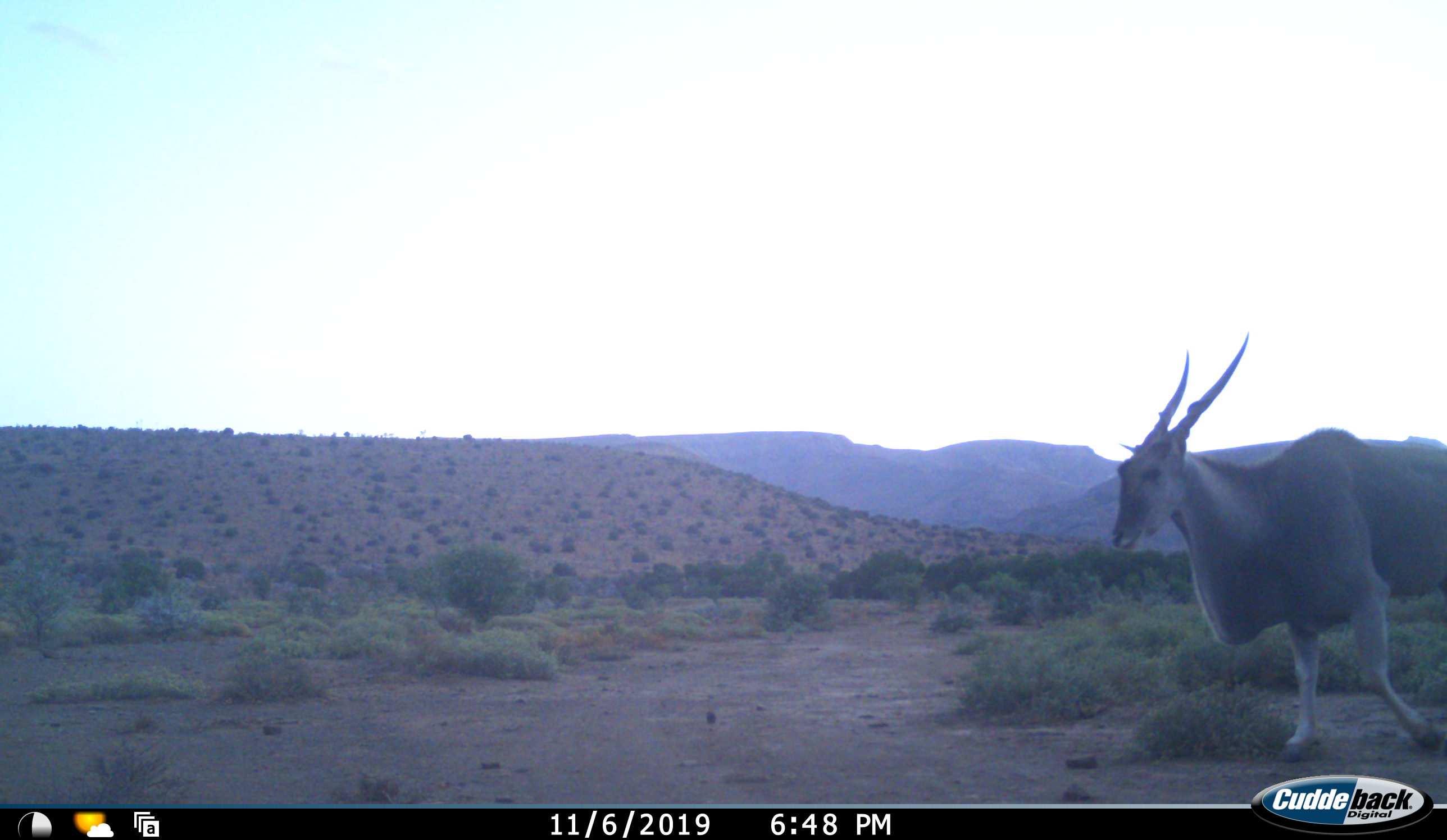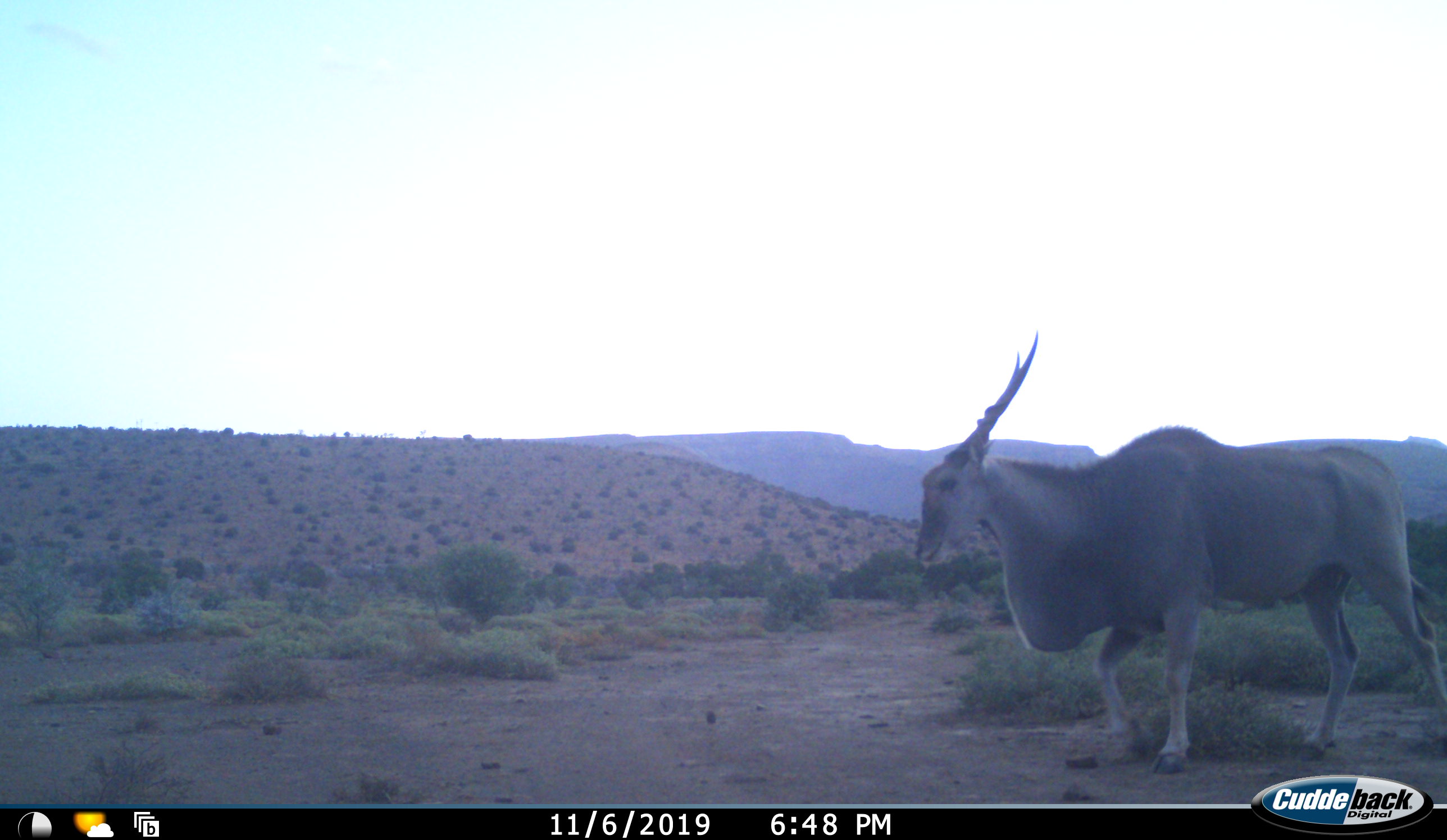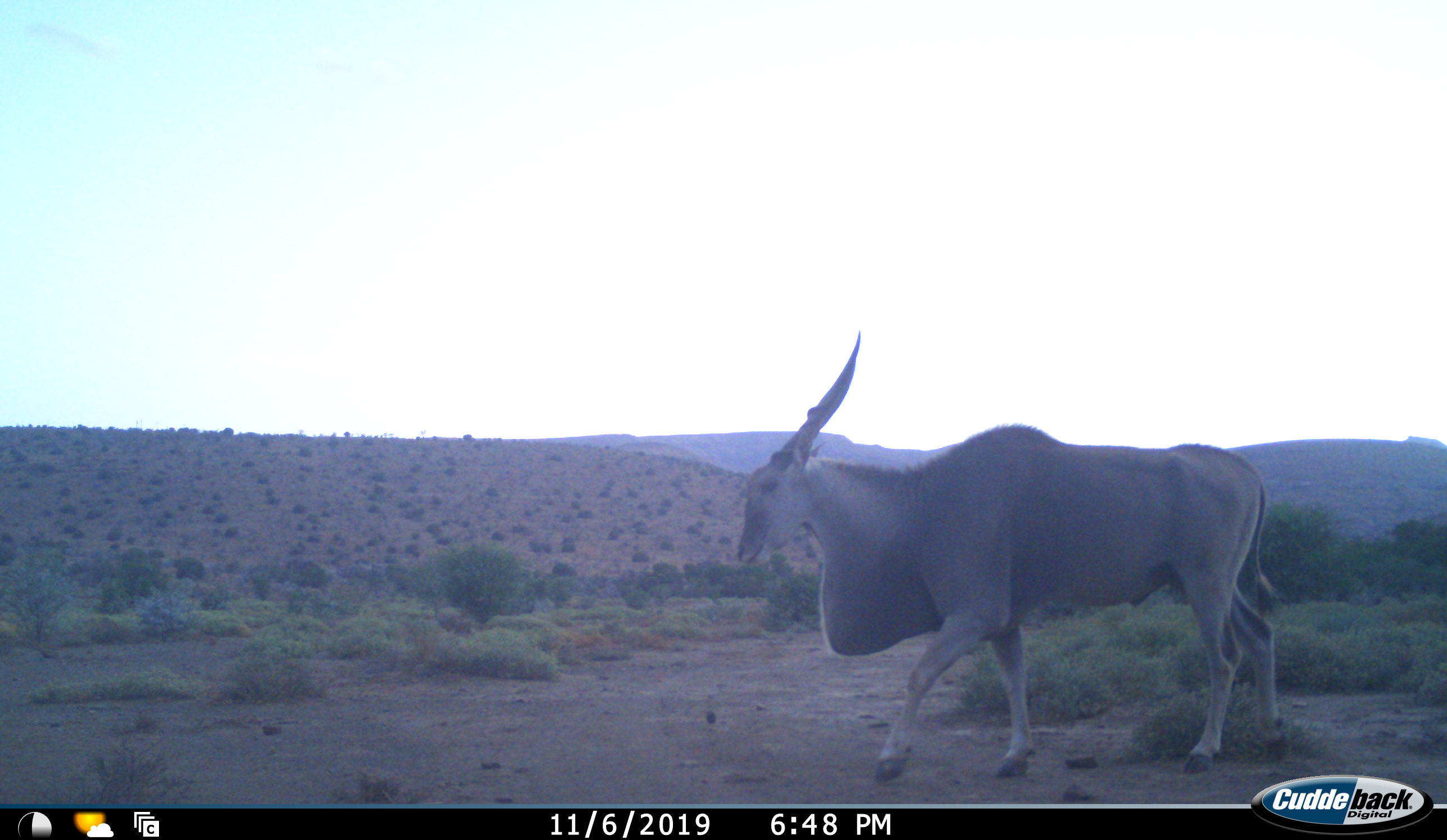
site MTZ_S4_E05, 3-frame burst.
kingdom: Animalia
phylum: Chordata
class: Mammalia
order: Artiodactyla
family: Bovidae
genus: Tragelaphus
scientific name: Tragelaphus oryx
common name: eland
Eland (Tragelaphus oryx), count 1. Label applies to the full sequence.